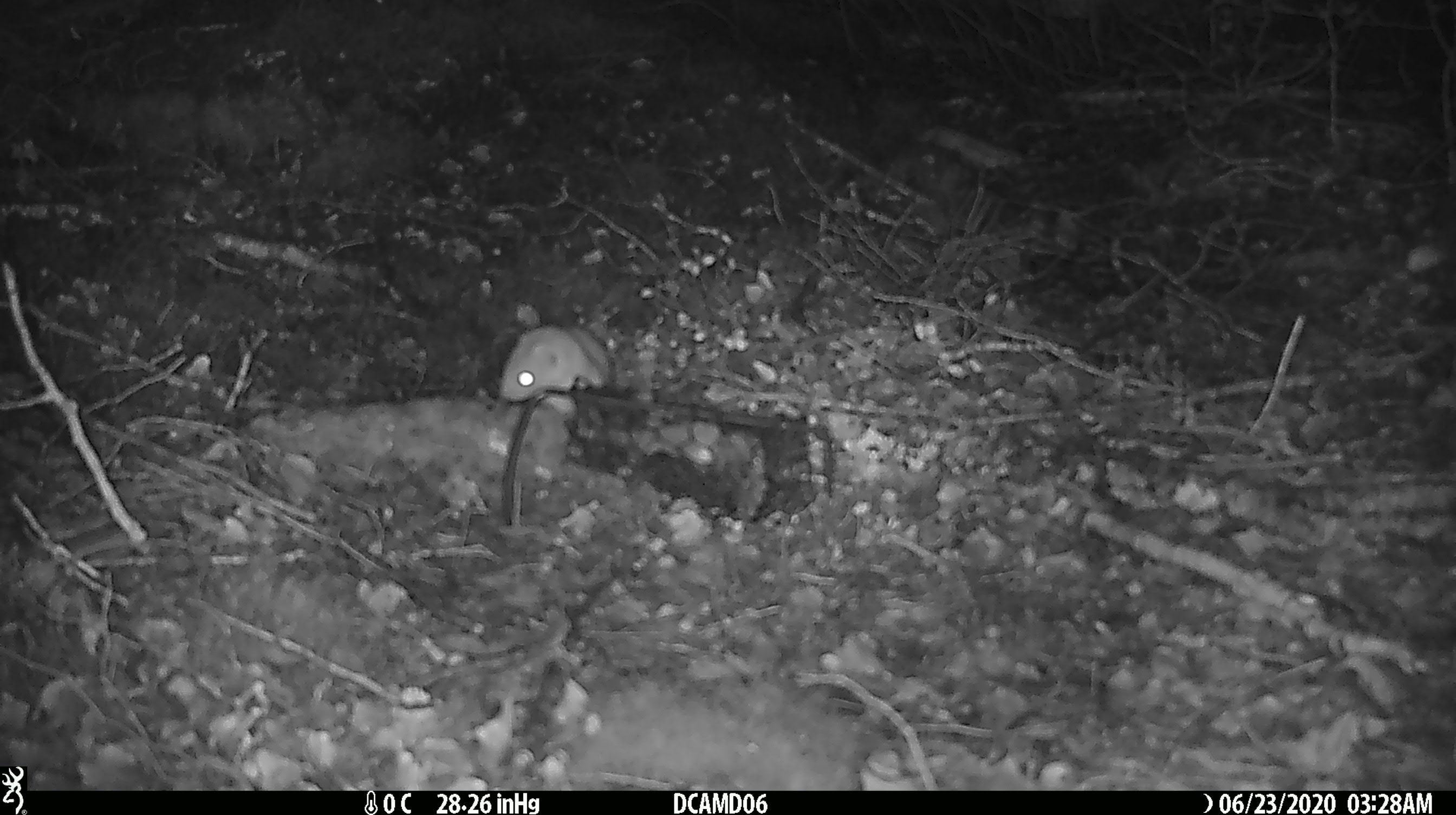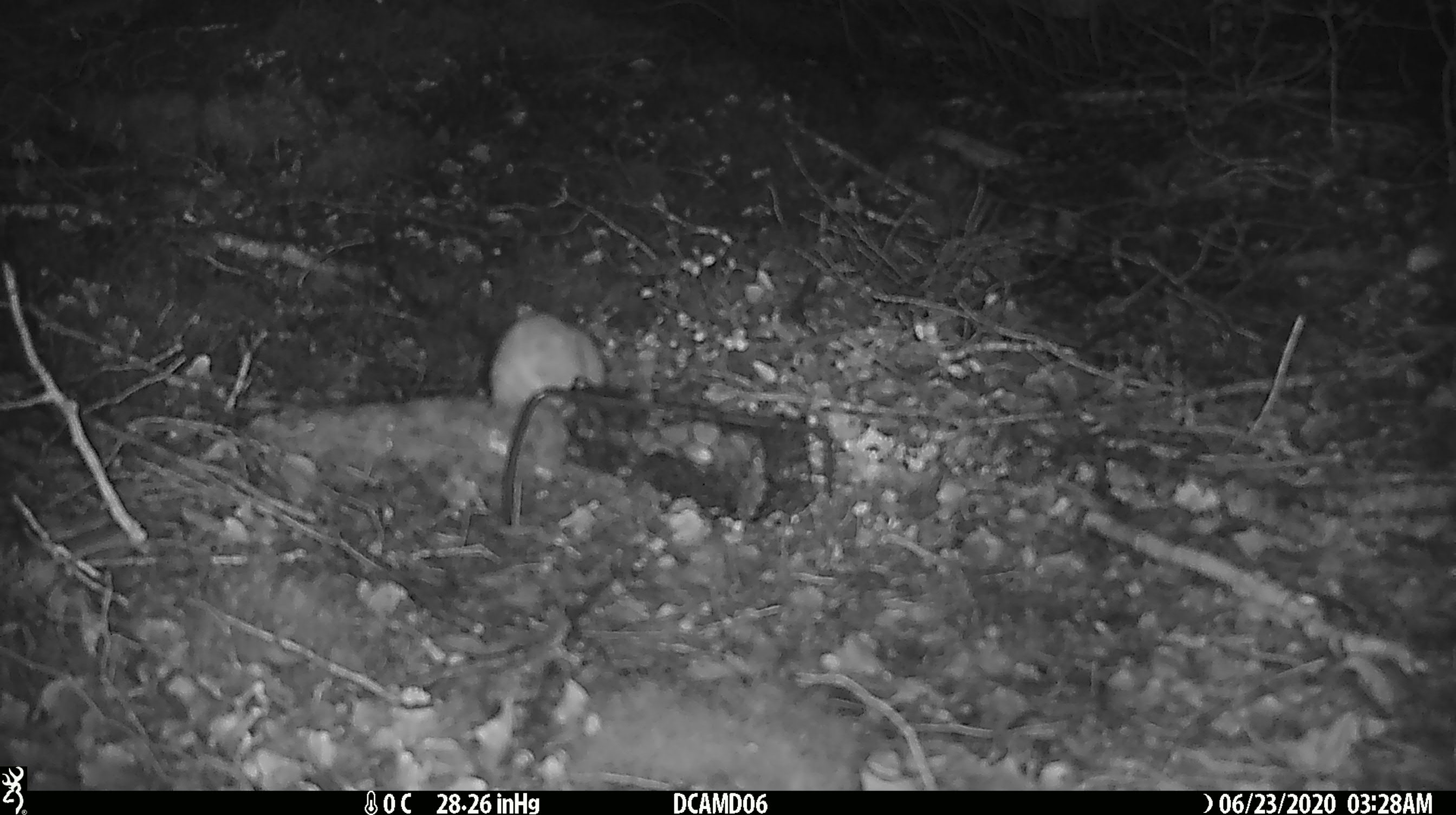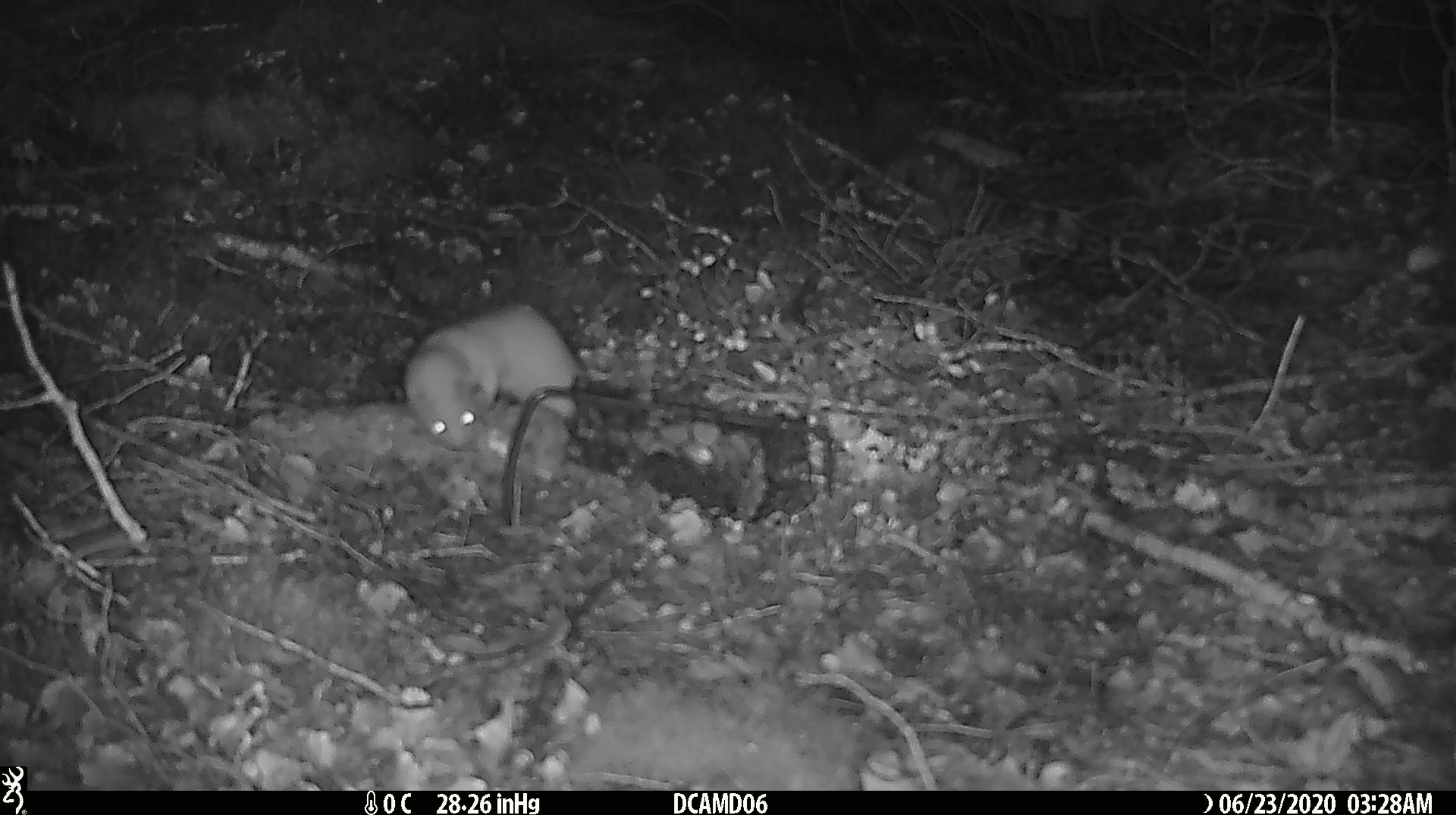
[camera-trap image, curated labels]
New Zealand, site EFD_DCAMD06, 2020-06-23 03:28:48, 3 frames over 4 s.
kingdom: Animalia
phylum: Chordata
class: Mammalia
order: Carnivora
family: Mustelidae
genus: Mustela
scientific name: Mustela nivalis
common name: least weasel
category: weasel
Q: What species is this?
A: Weasel (least weasel) (Mustela nivalis).